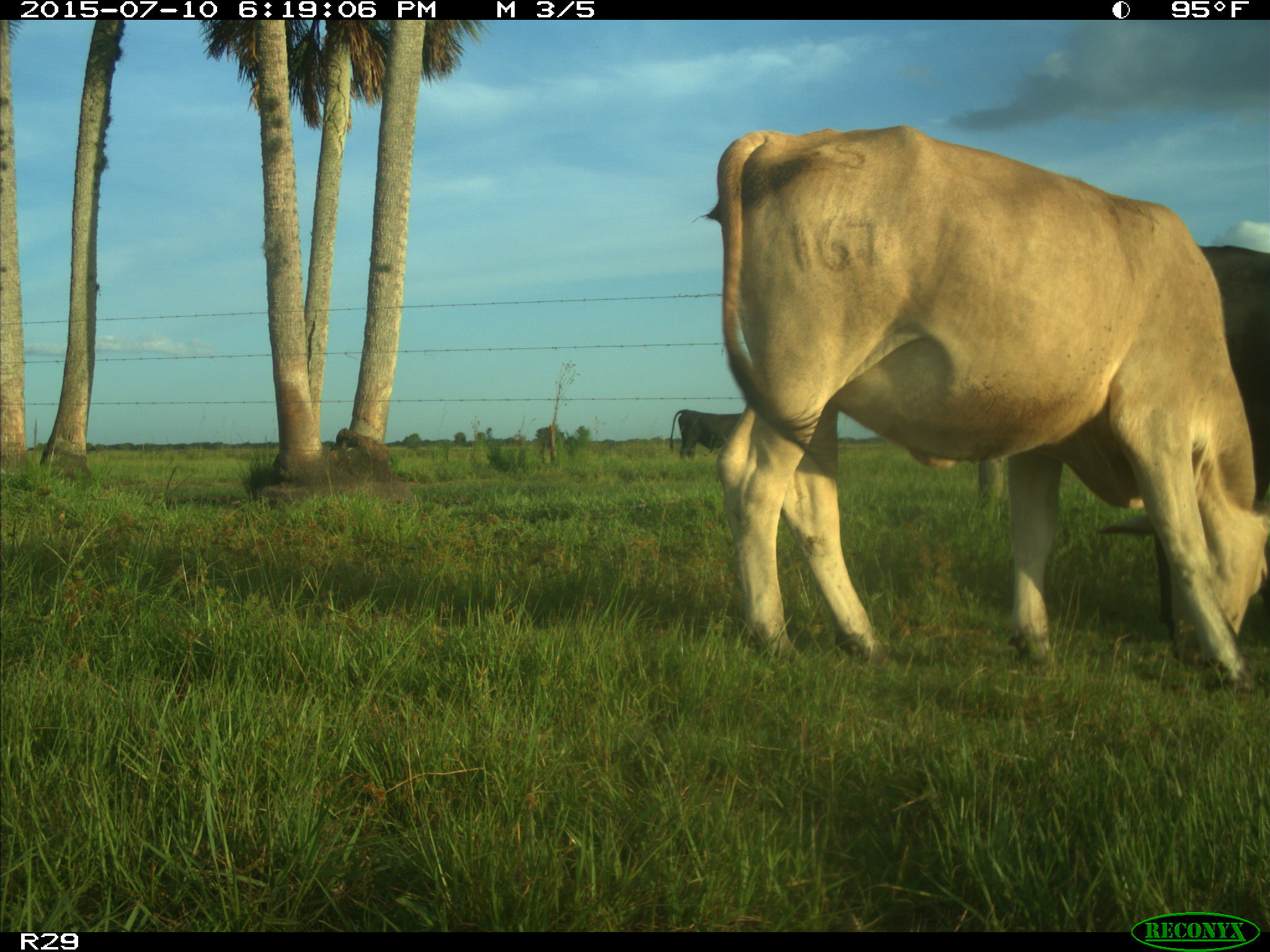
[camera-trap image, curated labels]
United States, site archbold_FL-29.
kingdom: Animalia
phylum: Chordata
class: Mammalia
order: Artiodactyla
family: Bovidae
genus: Bos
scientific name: Bos taurus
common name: domestic cow